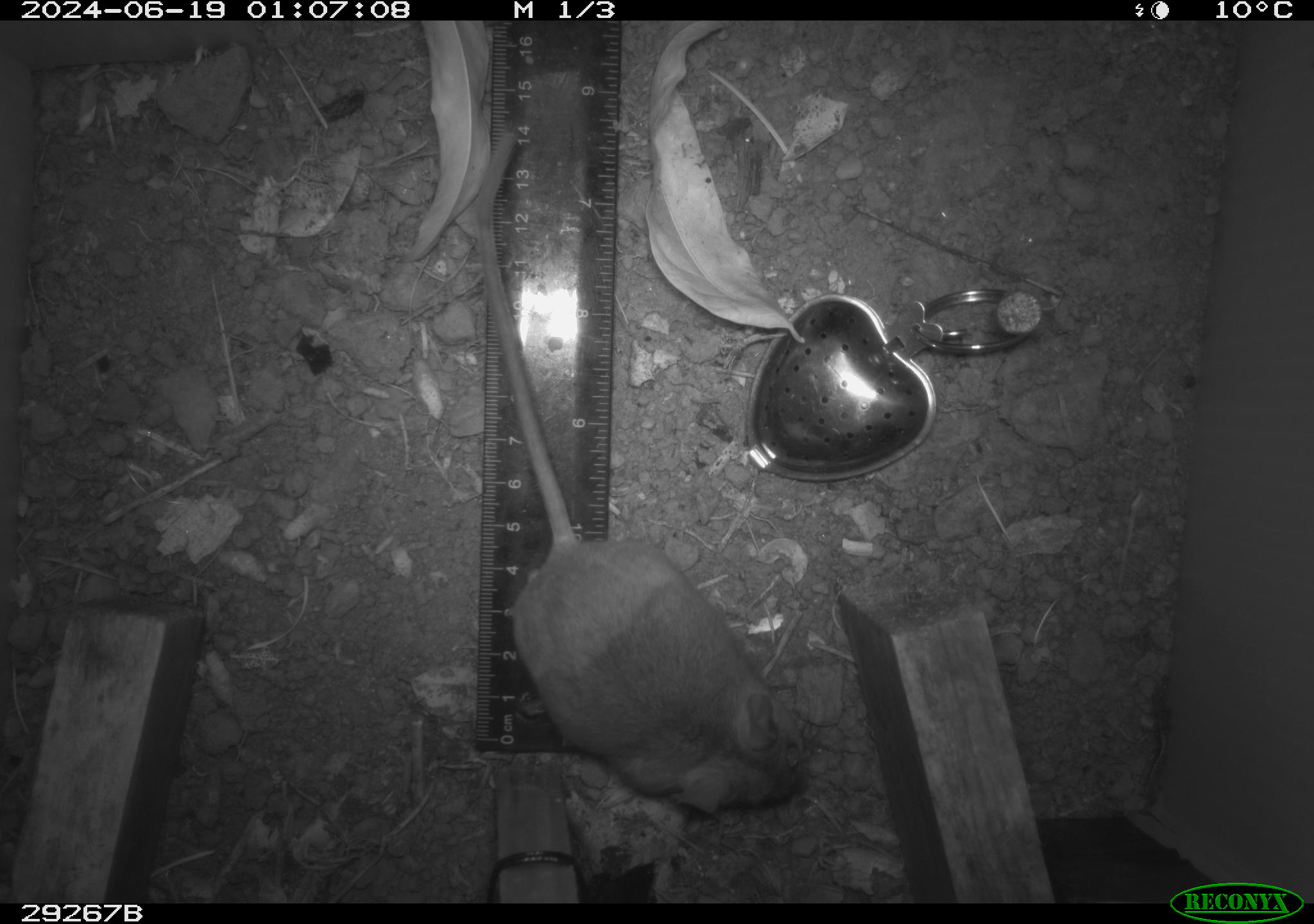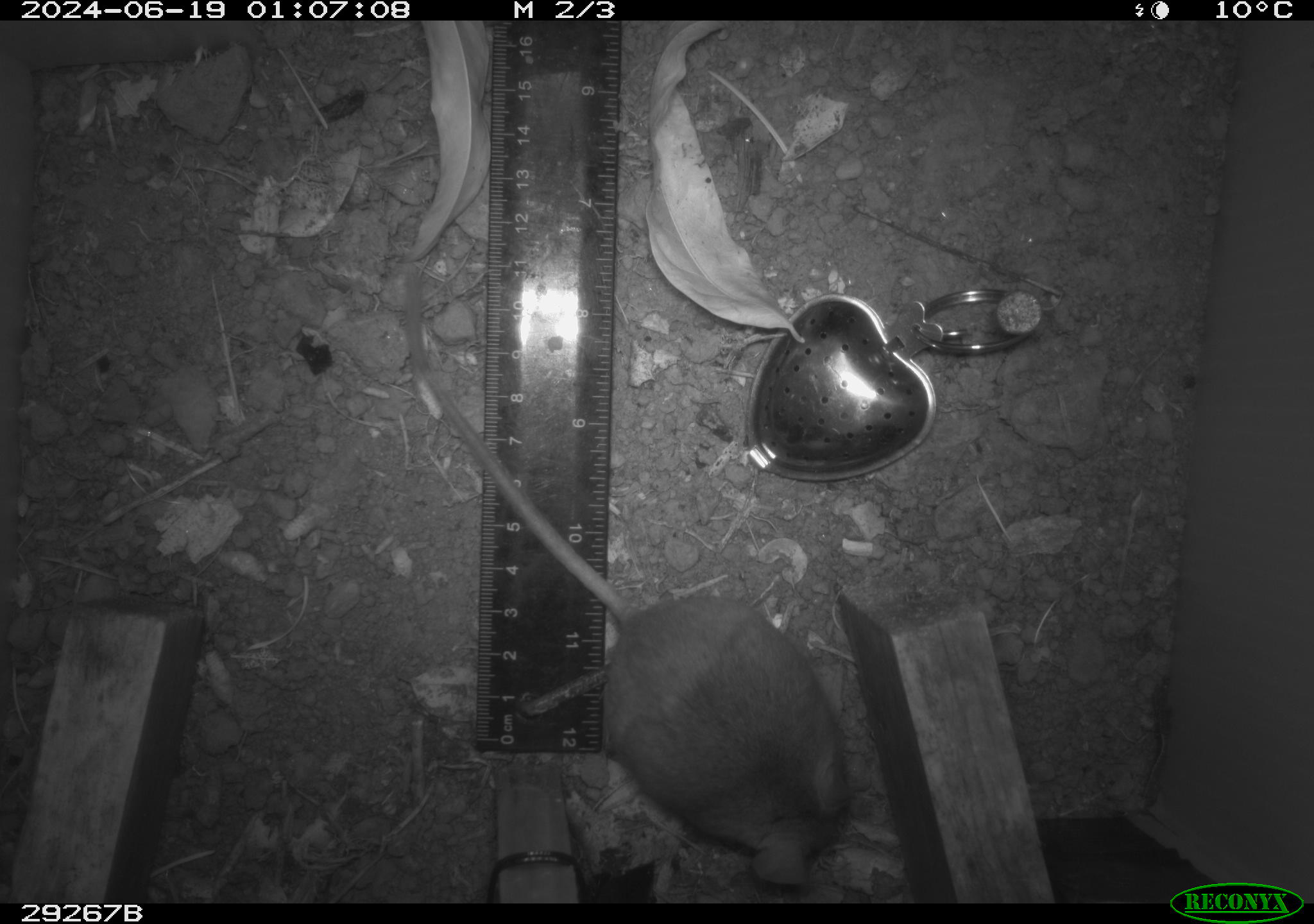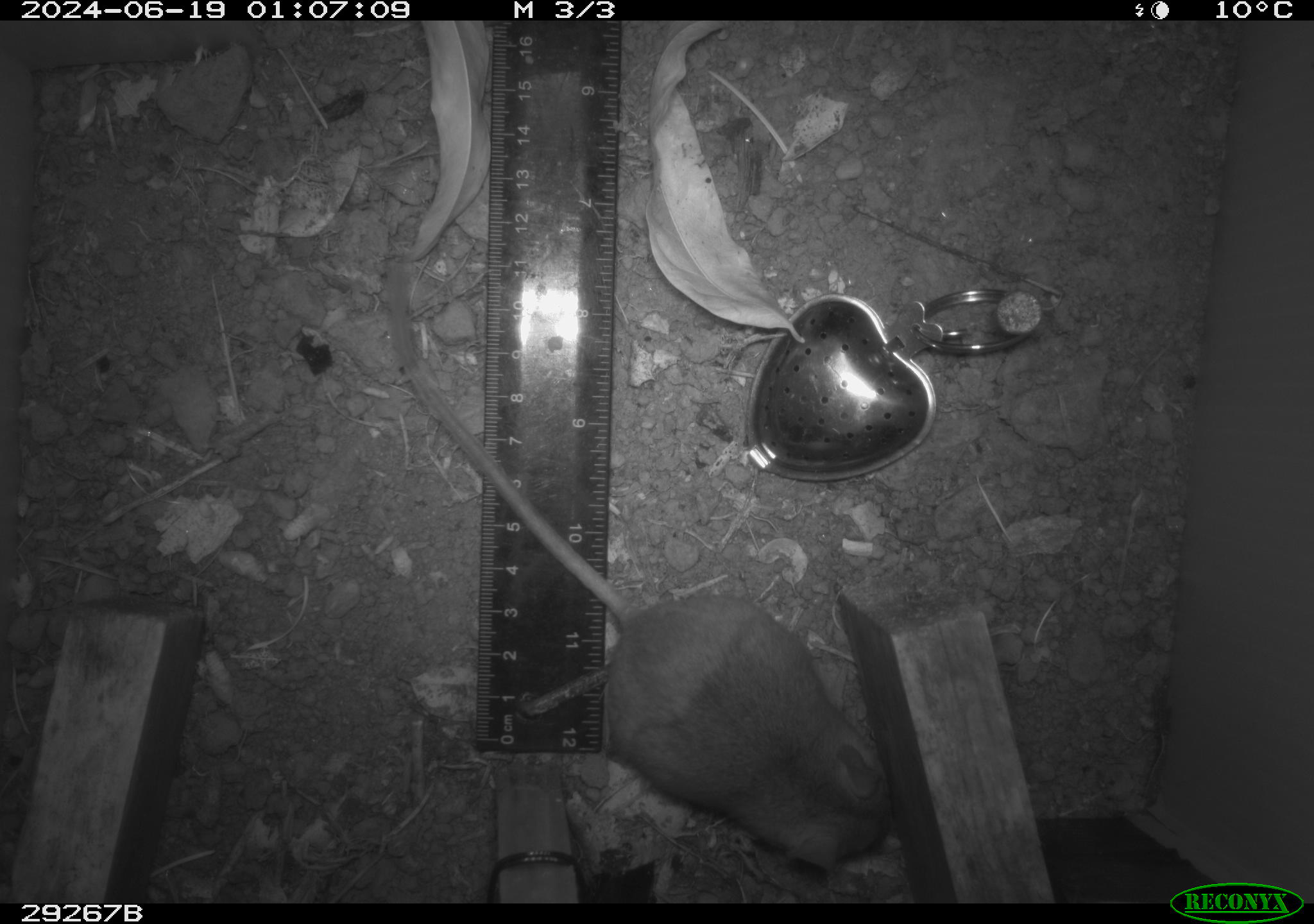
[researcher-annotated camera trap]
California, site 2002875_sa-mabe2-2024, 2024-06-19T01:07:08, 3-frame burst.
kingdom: Animalia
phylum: Chordata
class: Mammalia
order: Rodentia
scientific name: Rodentia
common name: mouse species